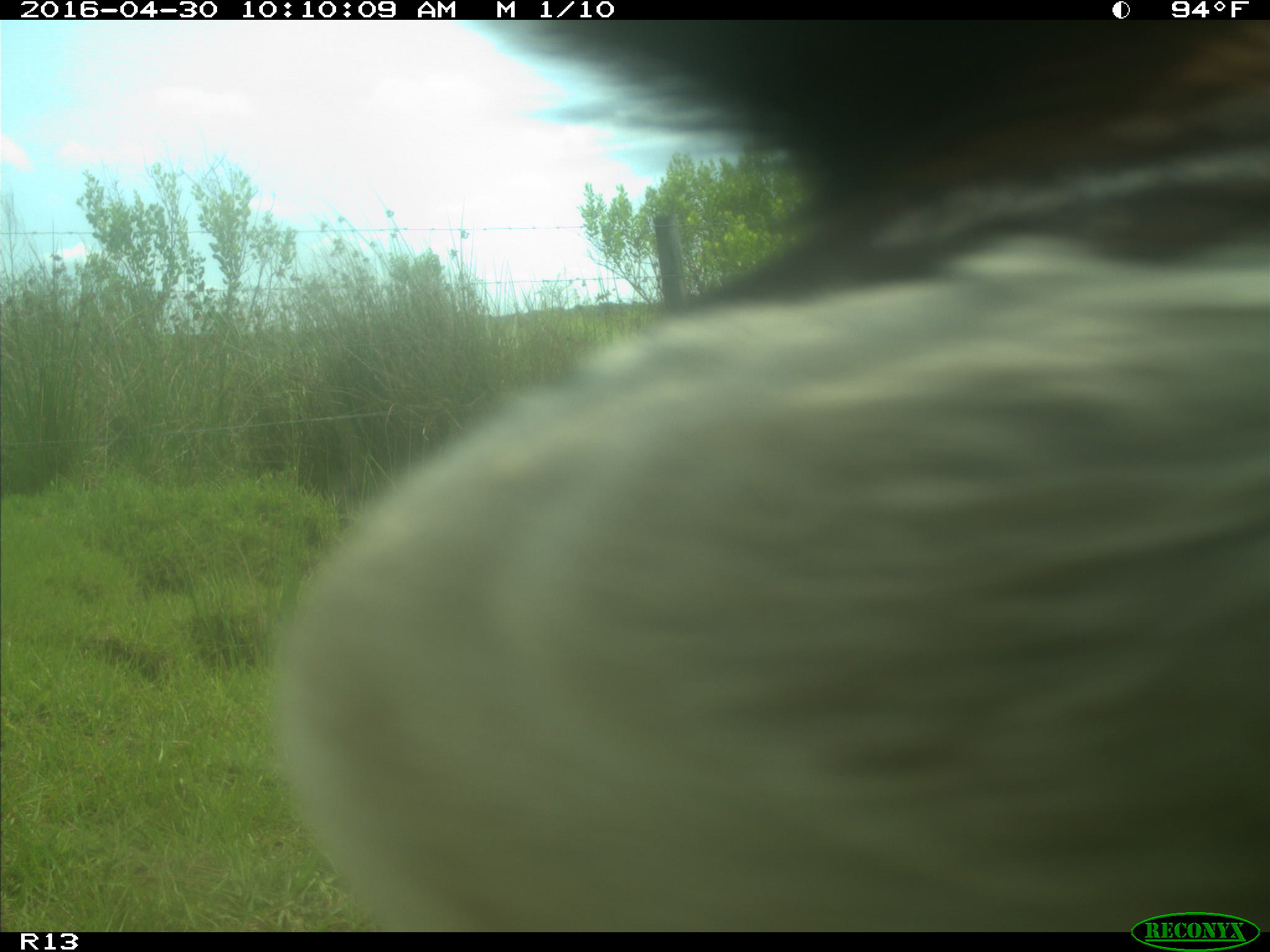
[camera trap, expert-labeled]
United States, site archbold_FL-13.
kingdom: Animalia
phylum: Chordata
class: Mammalia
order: Artiodactyla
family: Bovidae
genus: Bos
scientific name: Bos taurus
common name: domestic cow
Bos taurus (domestic cow).